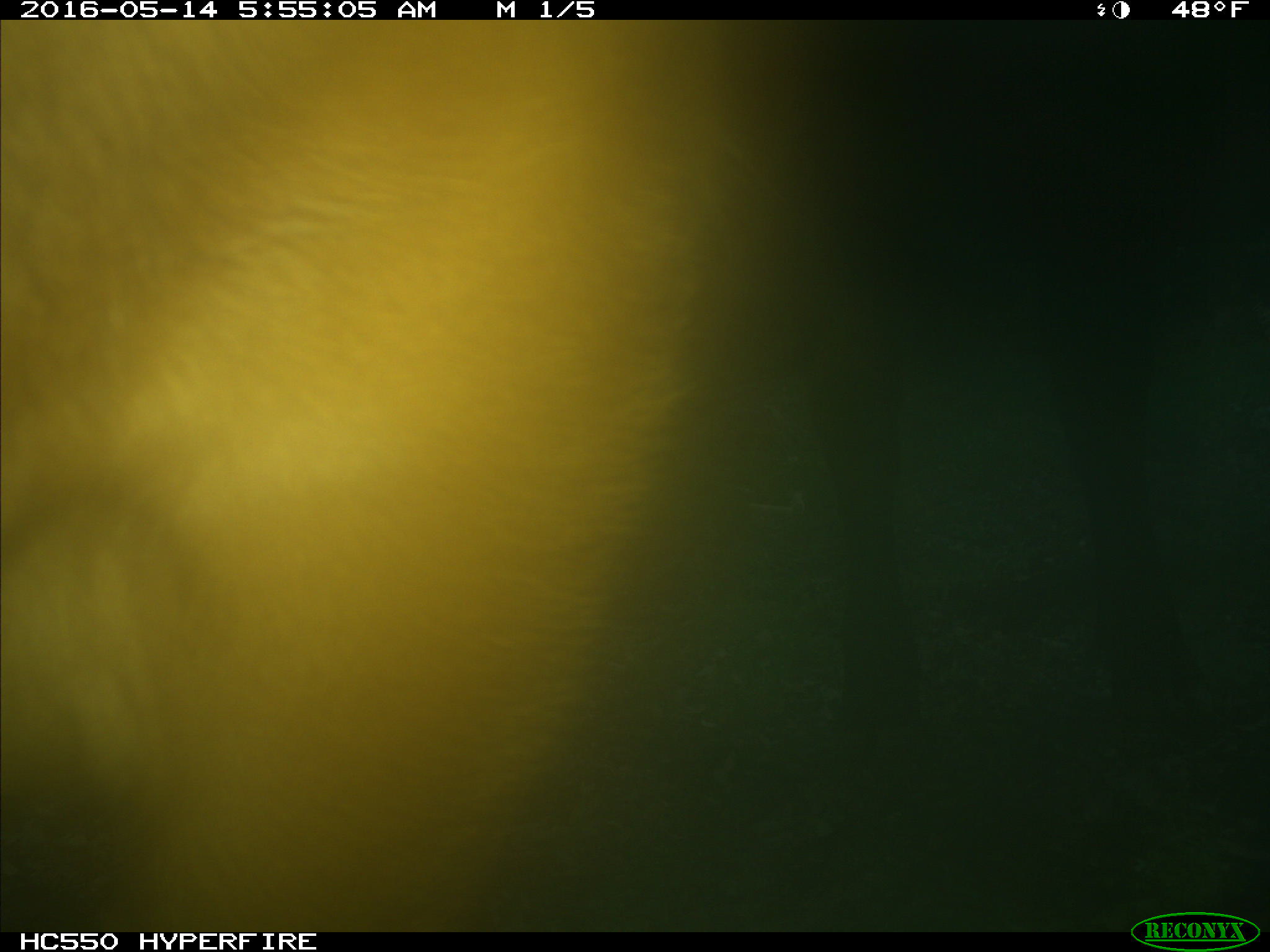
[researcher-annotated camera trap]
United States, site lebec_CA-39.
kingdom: Animalia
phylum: Chordata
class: Mammalia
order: Artiodactyla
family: Bovidae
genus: Bos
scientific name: Bos taurus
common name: domestic cow